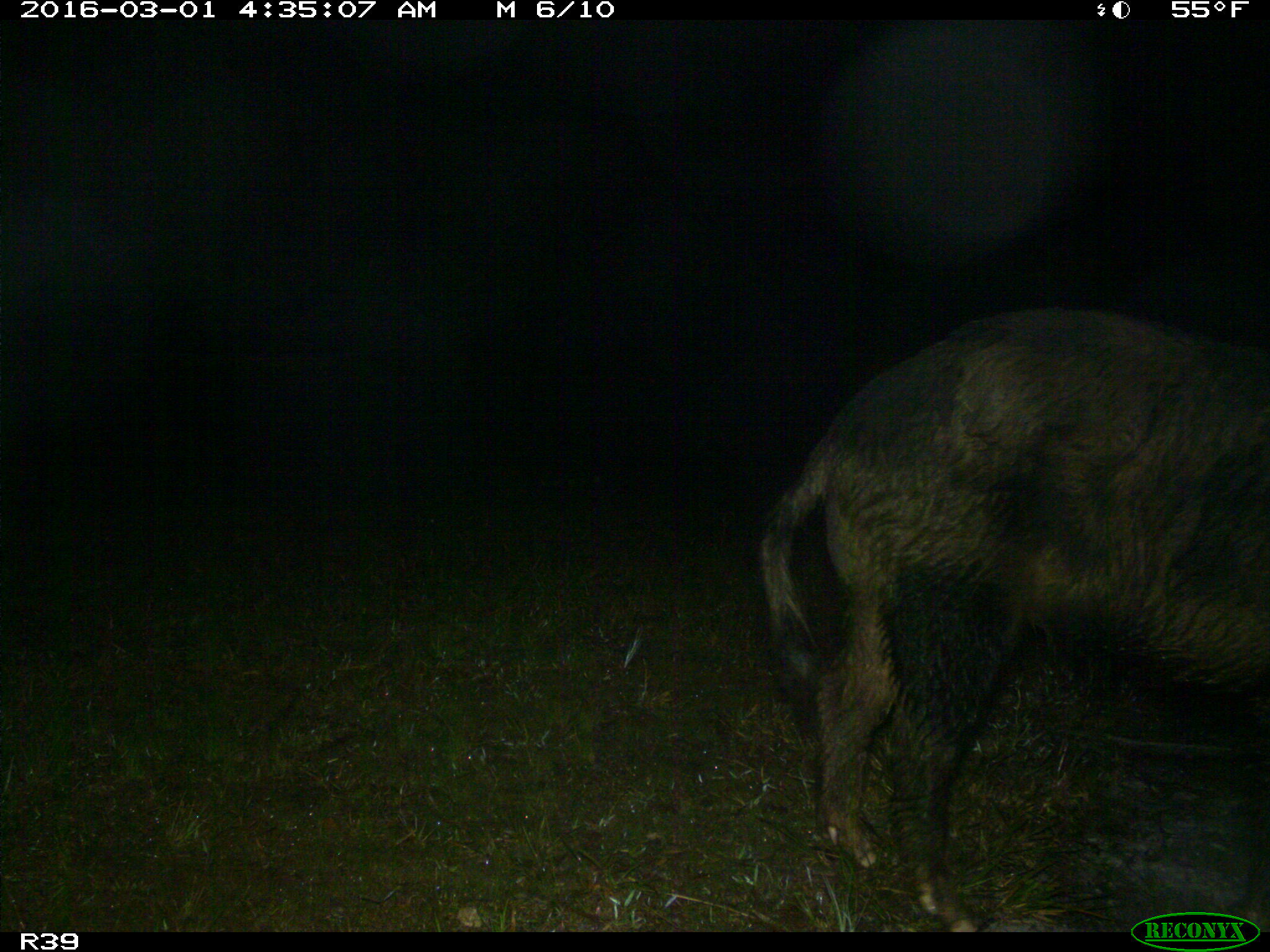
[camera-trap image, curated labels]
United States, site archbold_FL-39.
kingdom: Animalia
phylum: Chordata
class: Mammalia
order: Artiodactyla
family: Suidae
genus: Sus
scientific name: Sus scrofa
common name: wild boar